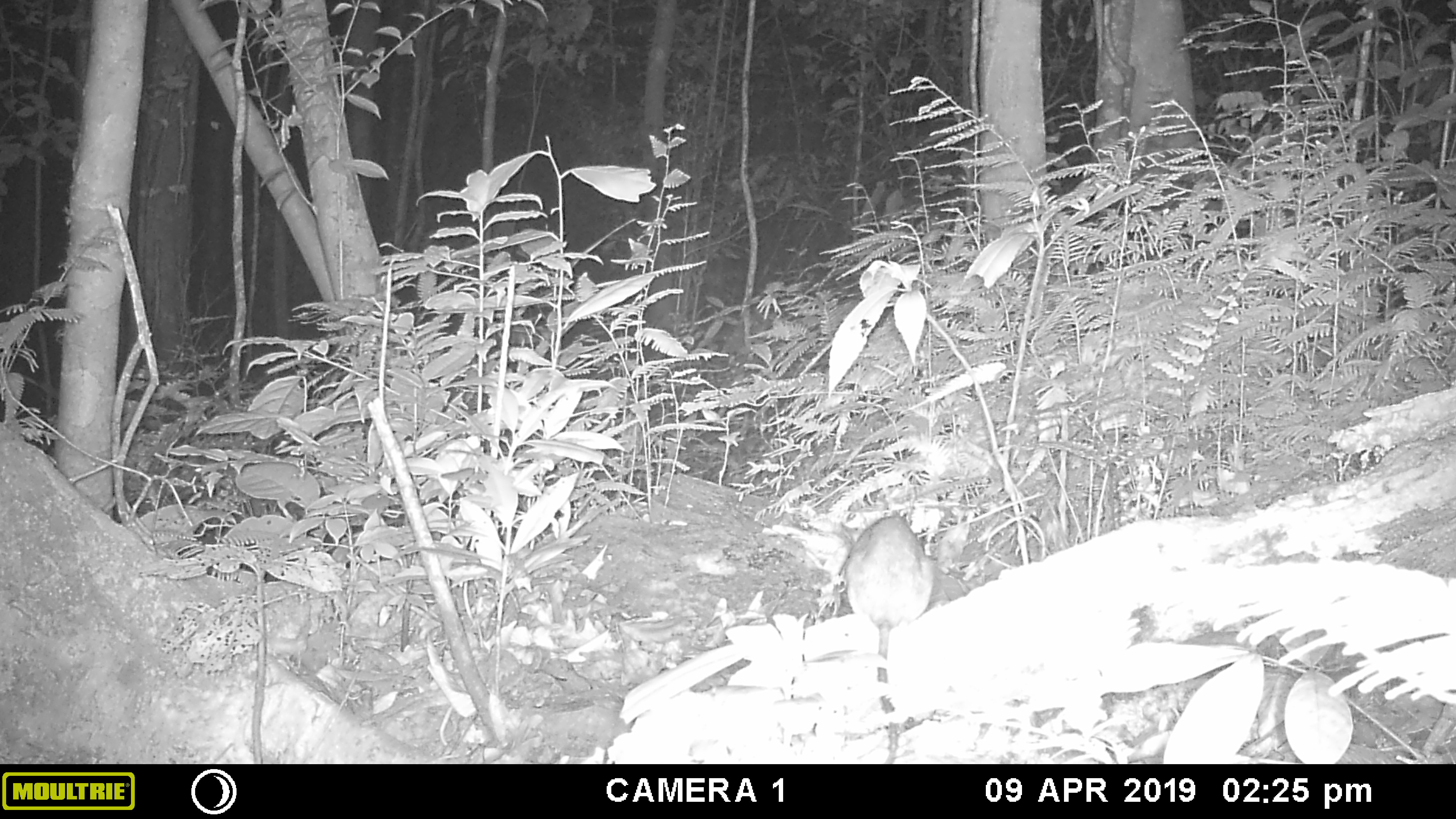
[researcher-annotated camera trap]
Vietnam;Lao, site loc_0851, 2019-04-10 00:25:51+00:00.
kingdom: Animalia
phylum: Chordata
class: Mammalia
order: Rodentia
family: Muridae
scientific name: Muridae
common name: old-world mice and rats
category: unidentified murid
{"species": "unidentified murid (old-world mice and rats) (Muridae)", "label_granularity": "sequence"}